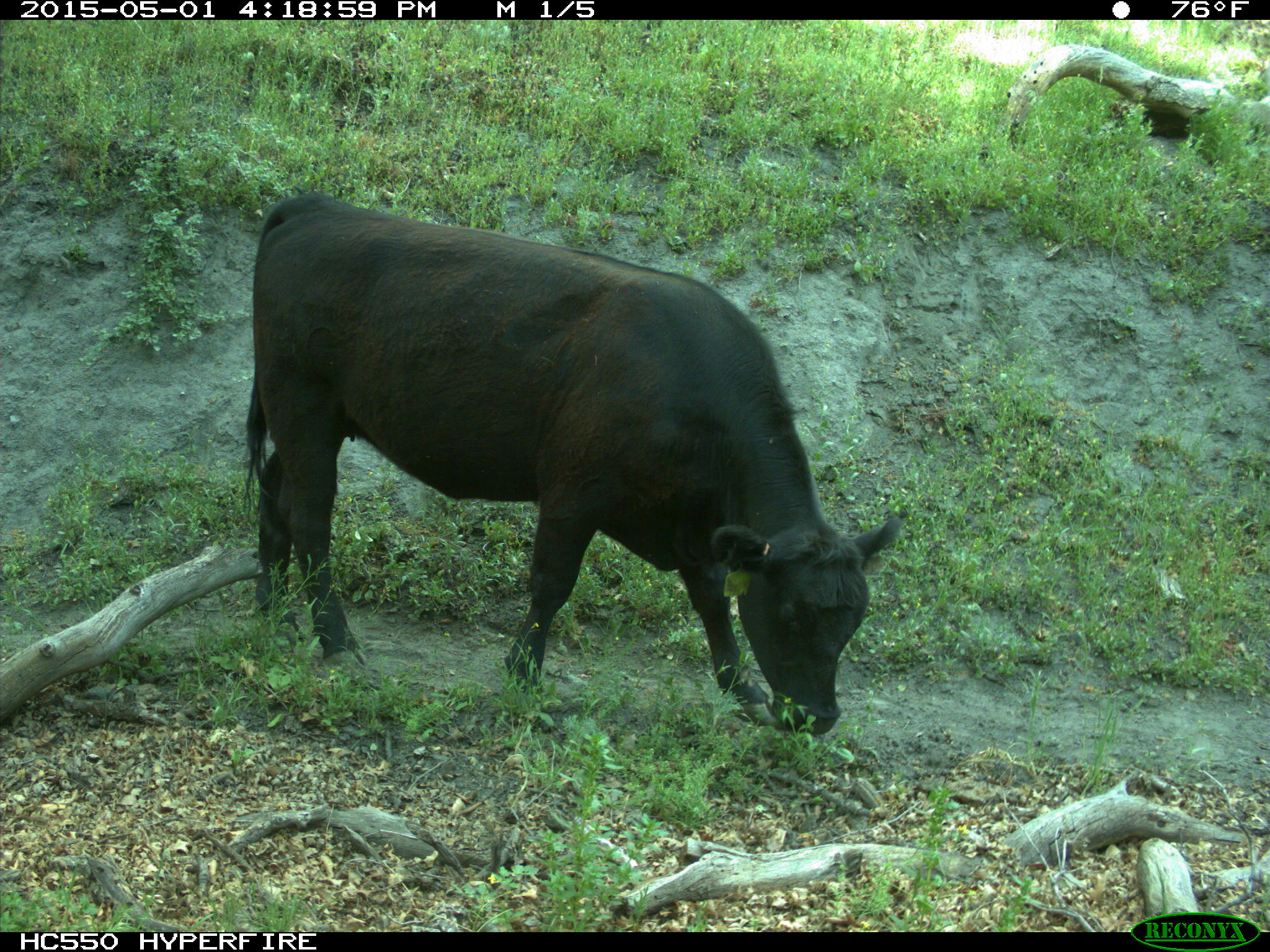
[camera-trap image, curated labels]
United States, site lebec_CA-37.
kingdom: Animalia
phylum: Chordata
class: Mammalia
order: Artiodactyla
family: Bovidae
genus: Bos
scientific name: Bos taurus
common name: domestic cow